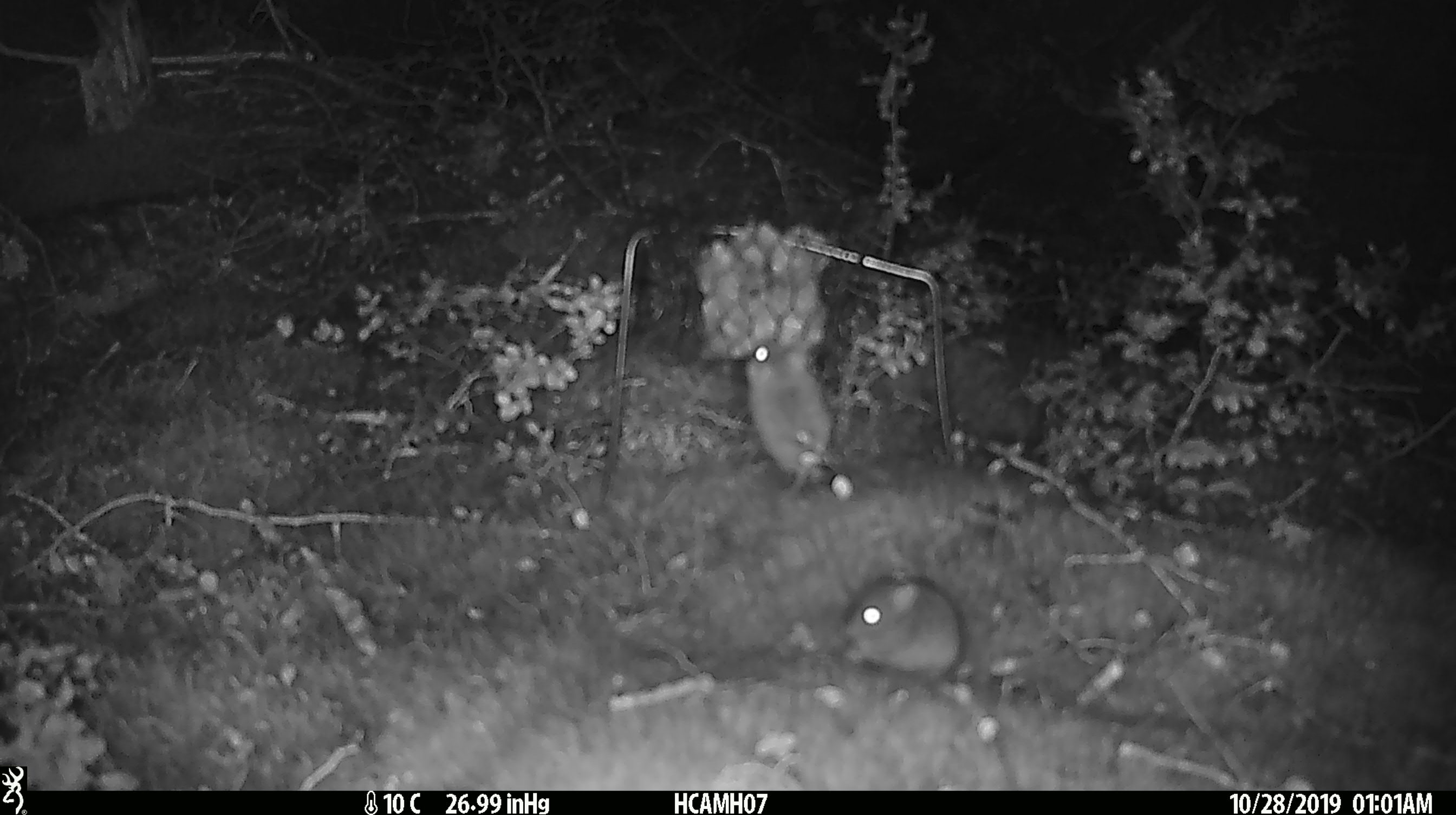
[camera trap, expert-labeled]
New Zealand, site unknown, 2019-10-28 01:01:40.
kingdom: Animalia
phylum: Chordata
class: Mammalia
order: Rodentia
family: Muridae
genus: Mus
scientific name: Mus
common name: mouse